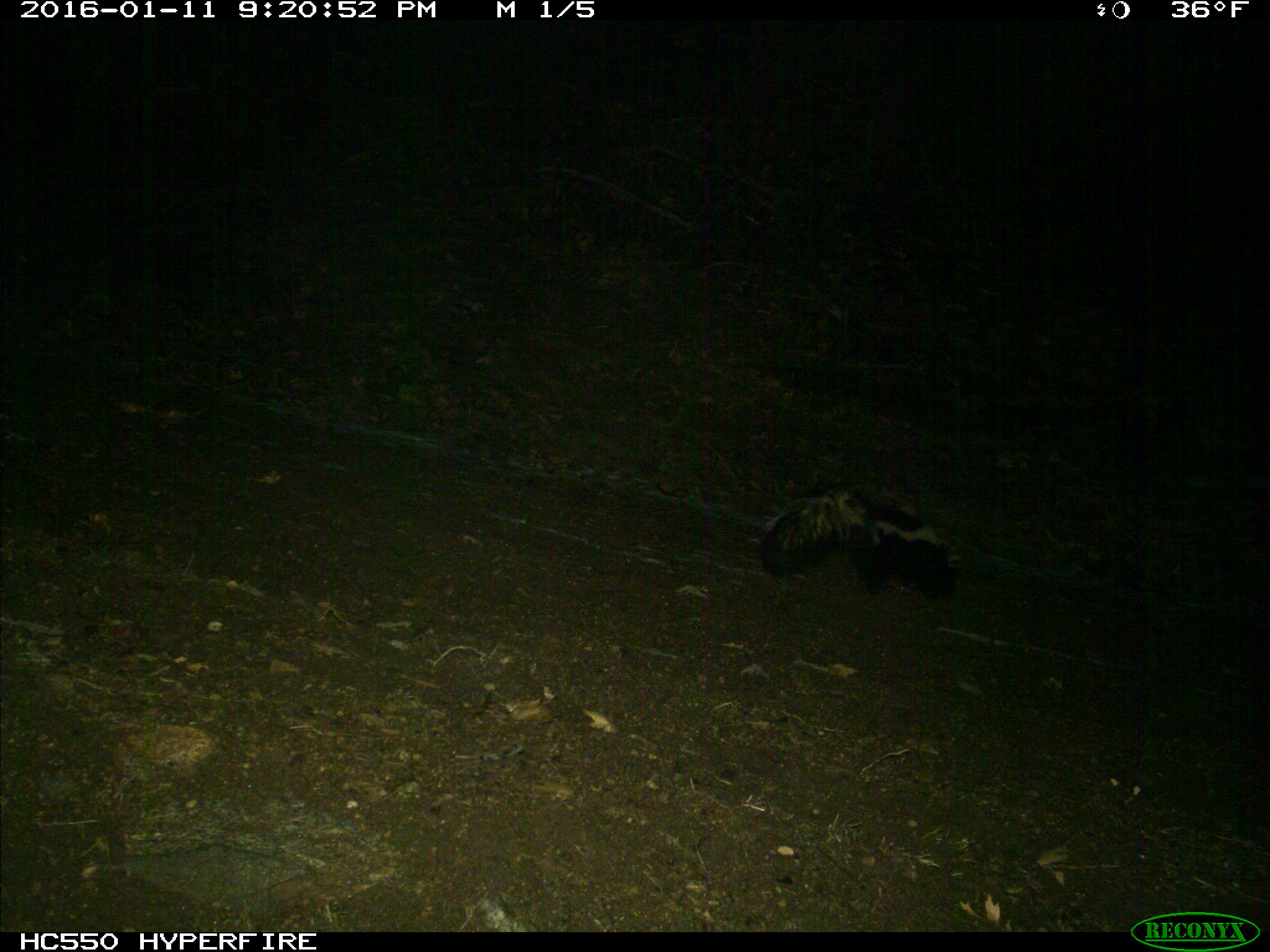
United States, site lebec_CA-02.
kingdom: Animalia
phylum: Chordata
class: Mammalia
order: Carnivora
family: Mephitidae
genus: Mephitis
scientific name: Mephitis mephitis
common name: striped skunk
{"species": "Mephitis mephitis (striped skunk)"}